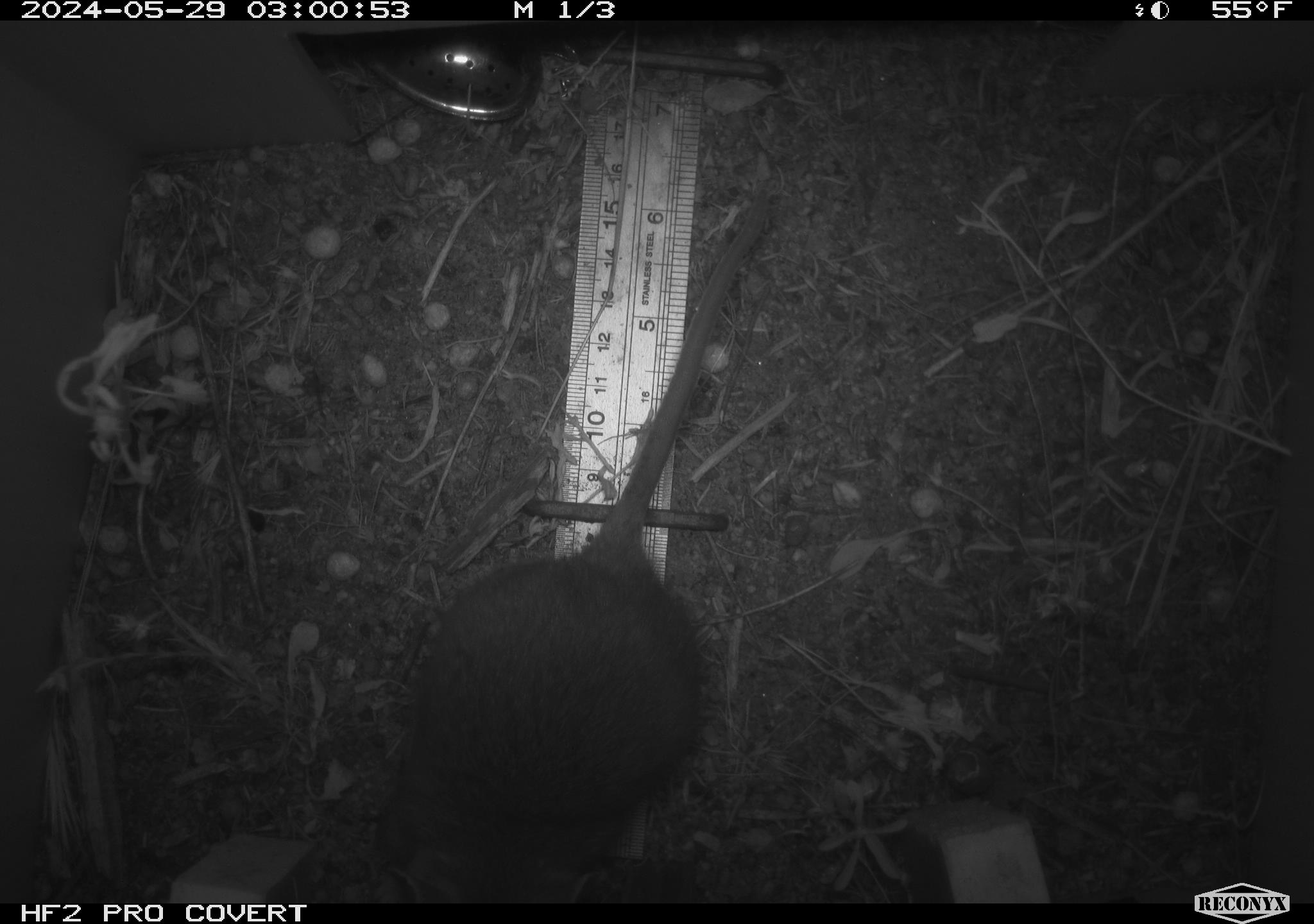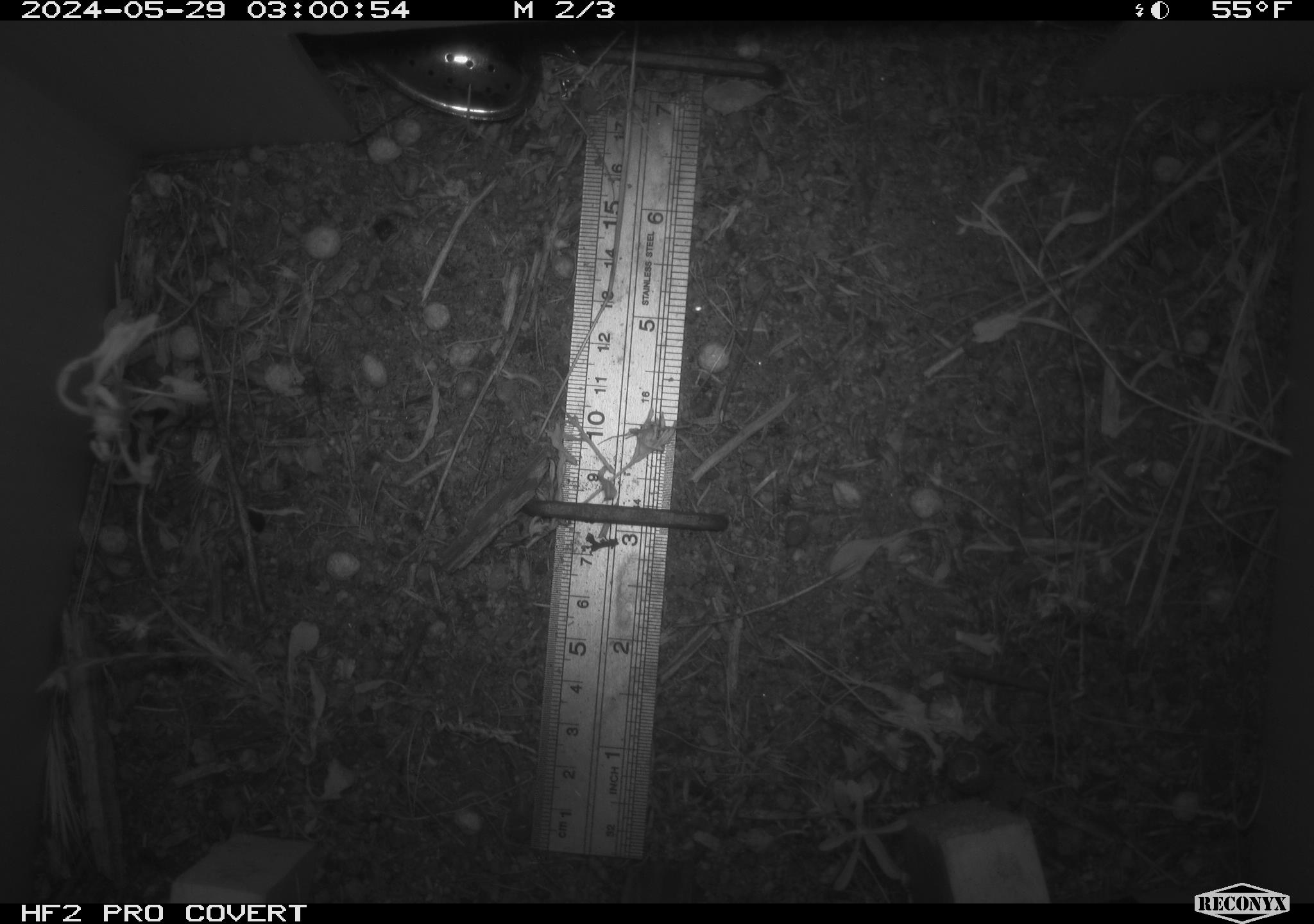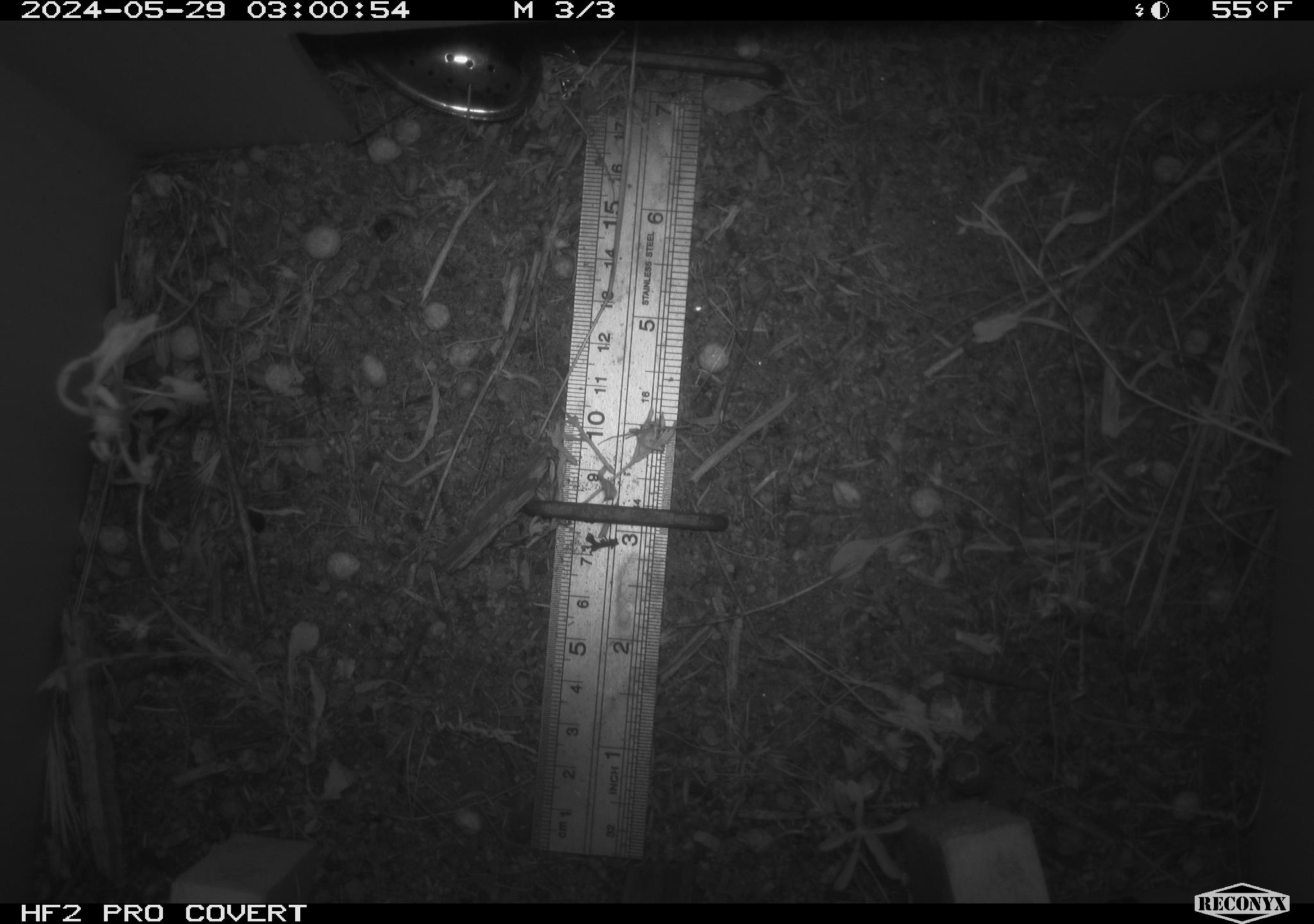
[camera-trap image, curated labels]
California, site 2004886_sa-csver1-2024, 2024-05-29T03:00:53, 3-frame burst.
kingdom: Animalia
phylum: Chordata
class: Mammalia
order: Rodentia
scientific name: Rodentia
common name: rodent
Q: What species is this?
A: Rodent (Rodentia).